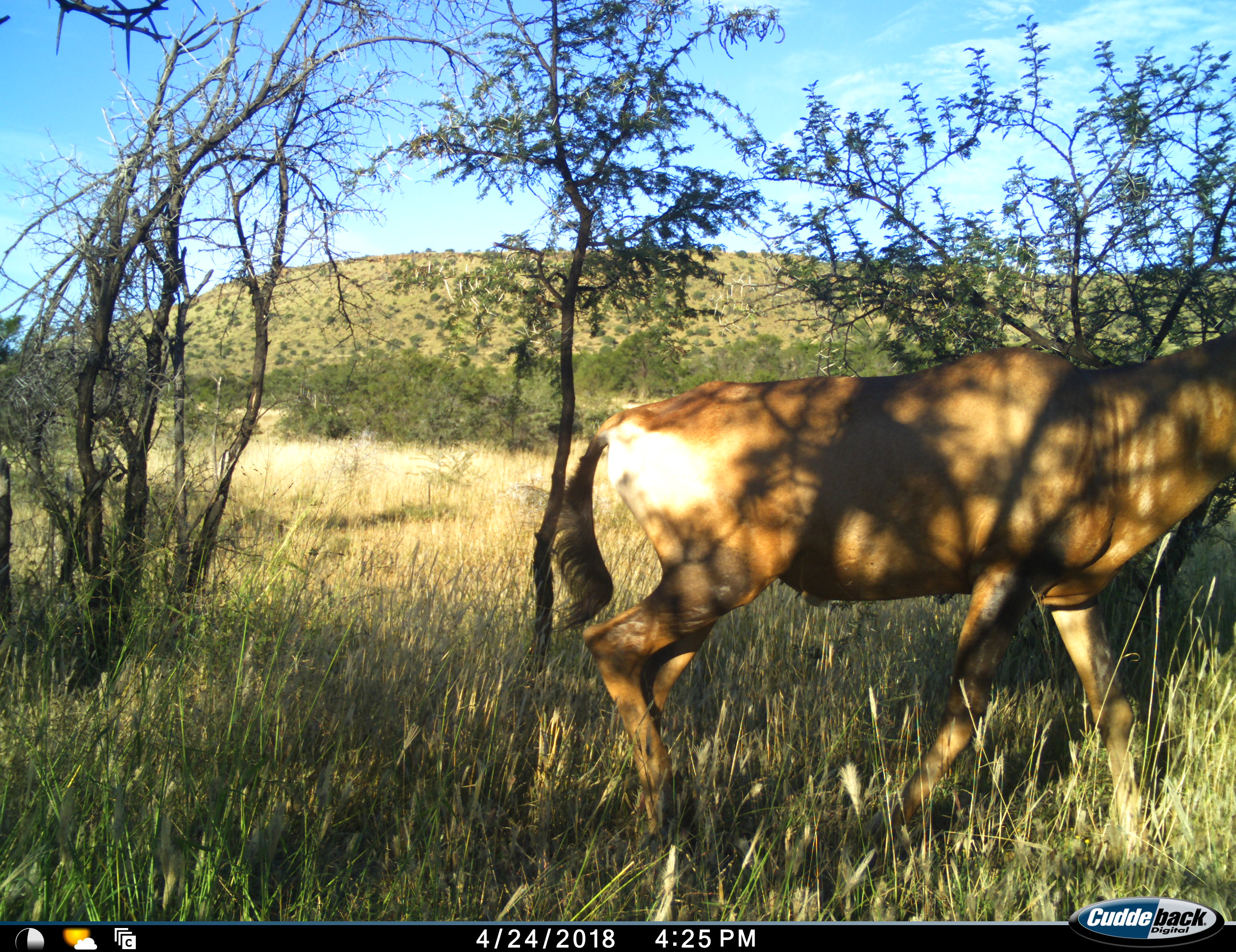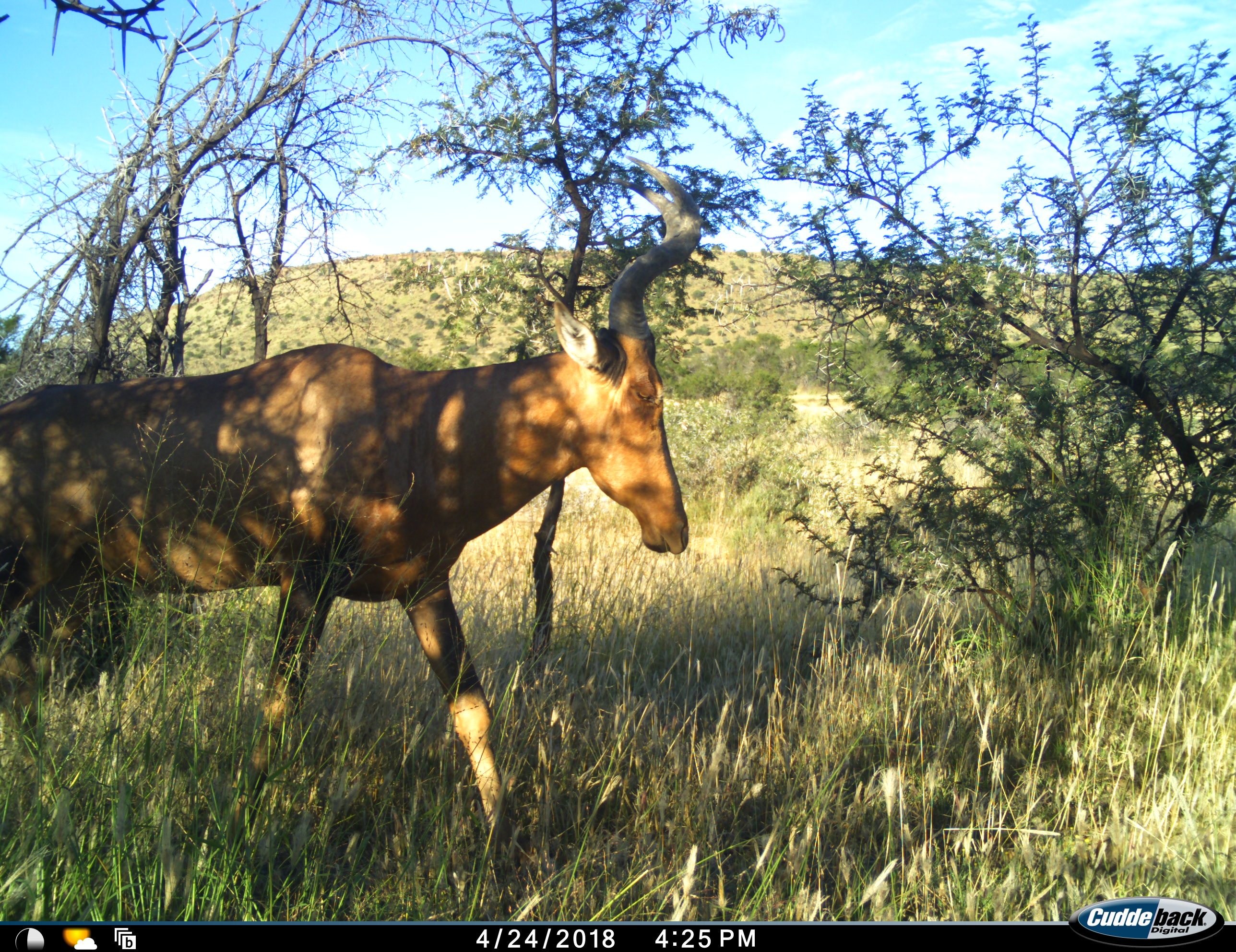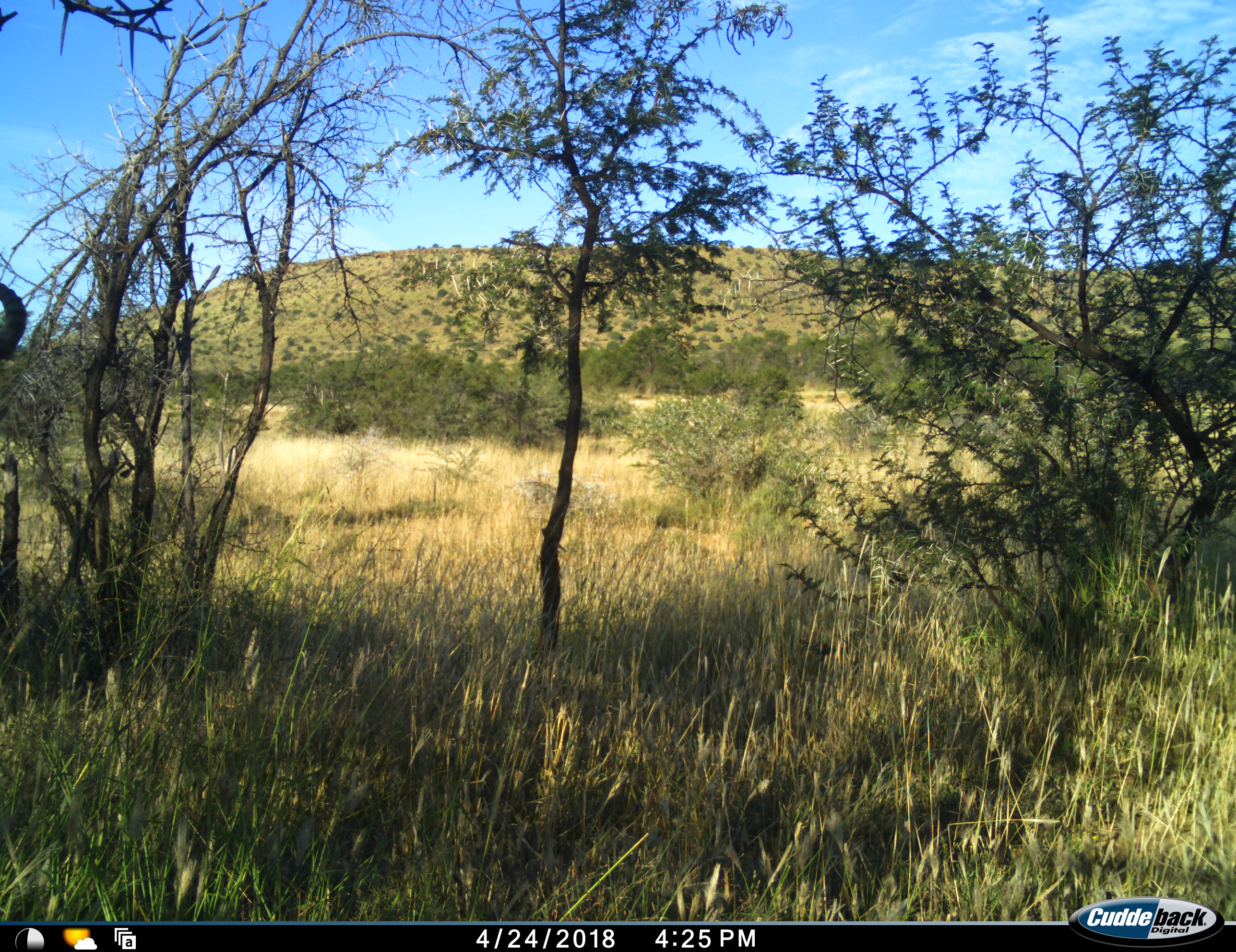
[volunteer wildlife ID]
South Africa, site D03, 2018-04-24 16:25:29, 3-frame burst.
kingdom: Animalia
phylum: Chordata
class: Mammalia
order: Artiodactyla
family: Bovidae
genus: Alcelaphus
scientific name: Alcelaphus buselaphus caama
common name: red hartebeest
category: hartebeestred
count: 1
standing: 0%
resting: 0%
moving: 100%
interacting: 0%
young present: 0%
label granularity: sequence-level